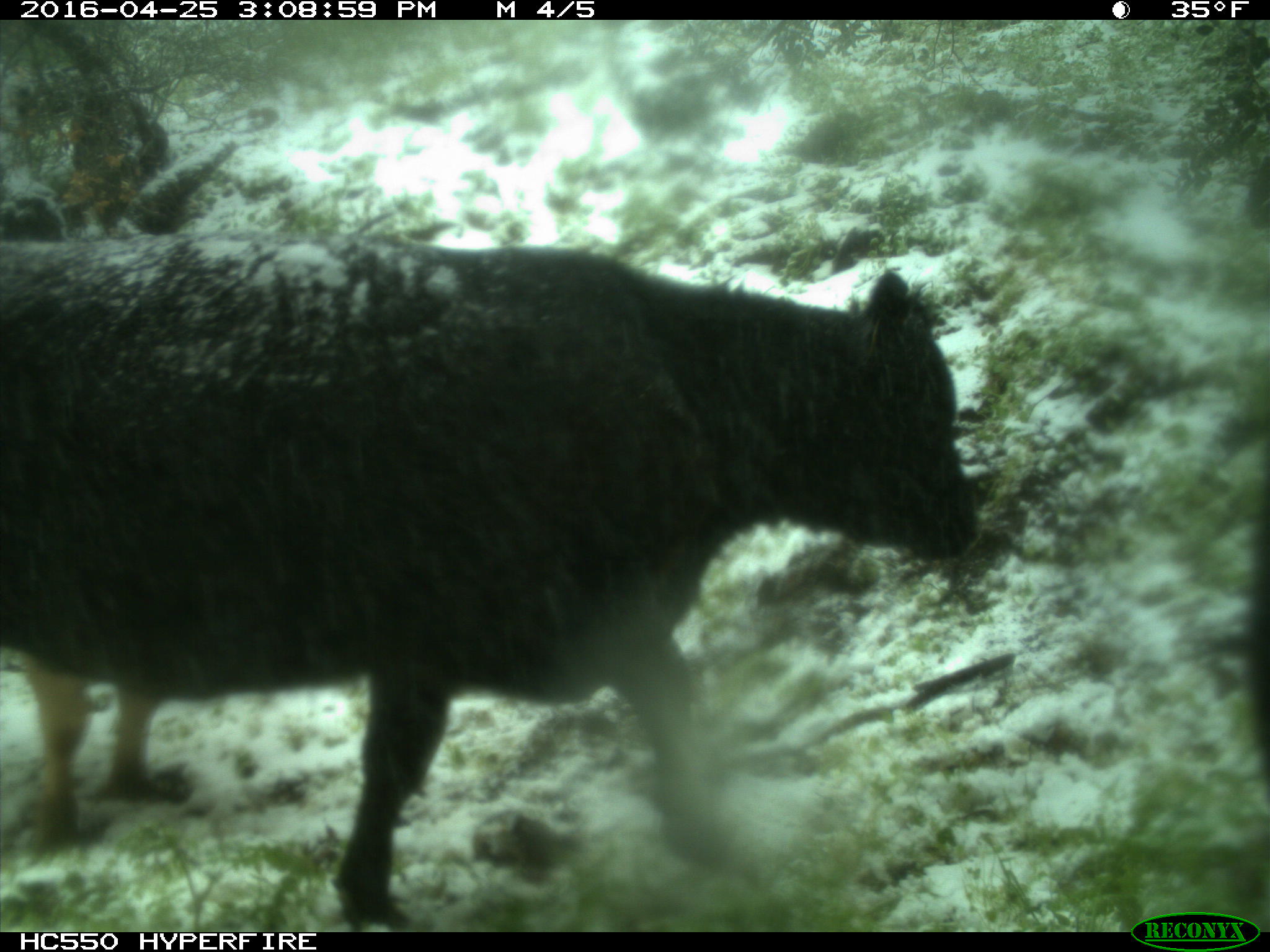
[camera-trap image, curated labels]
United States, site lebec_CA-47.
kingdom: Animalia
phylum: Chordata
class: Mammalia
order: Artiodactyla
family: Bovidae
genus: Bos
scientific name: Bos taurus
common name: domestic cow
Bos taurus (domestic cow).